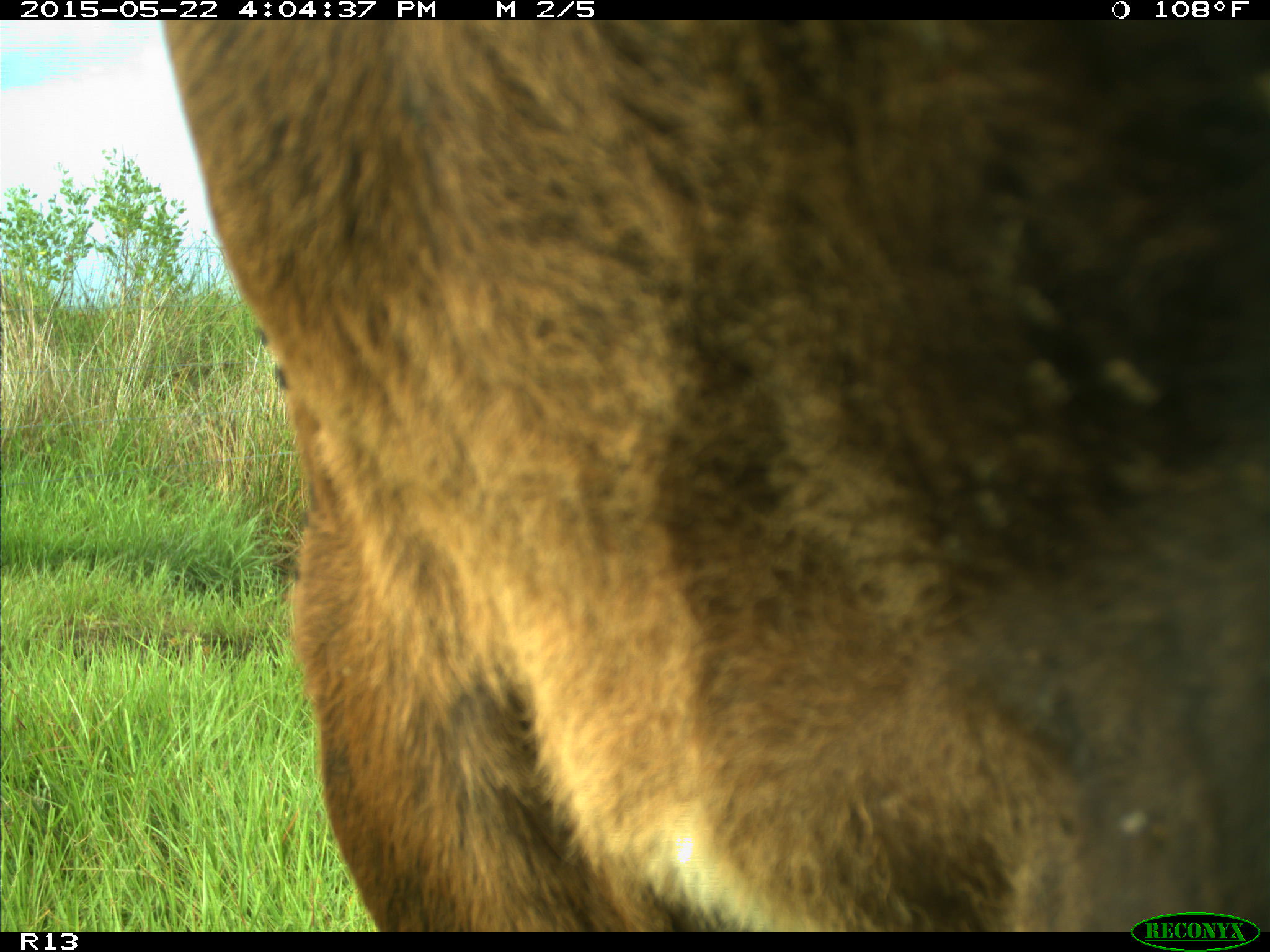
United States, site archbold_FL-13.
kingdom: Animalia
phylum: Chordata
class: Mammalia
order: Artiodactyla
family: Bovidae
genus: Bos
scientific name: Bos taurus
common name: domestic cow